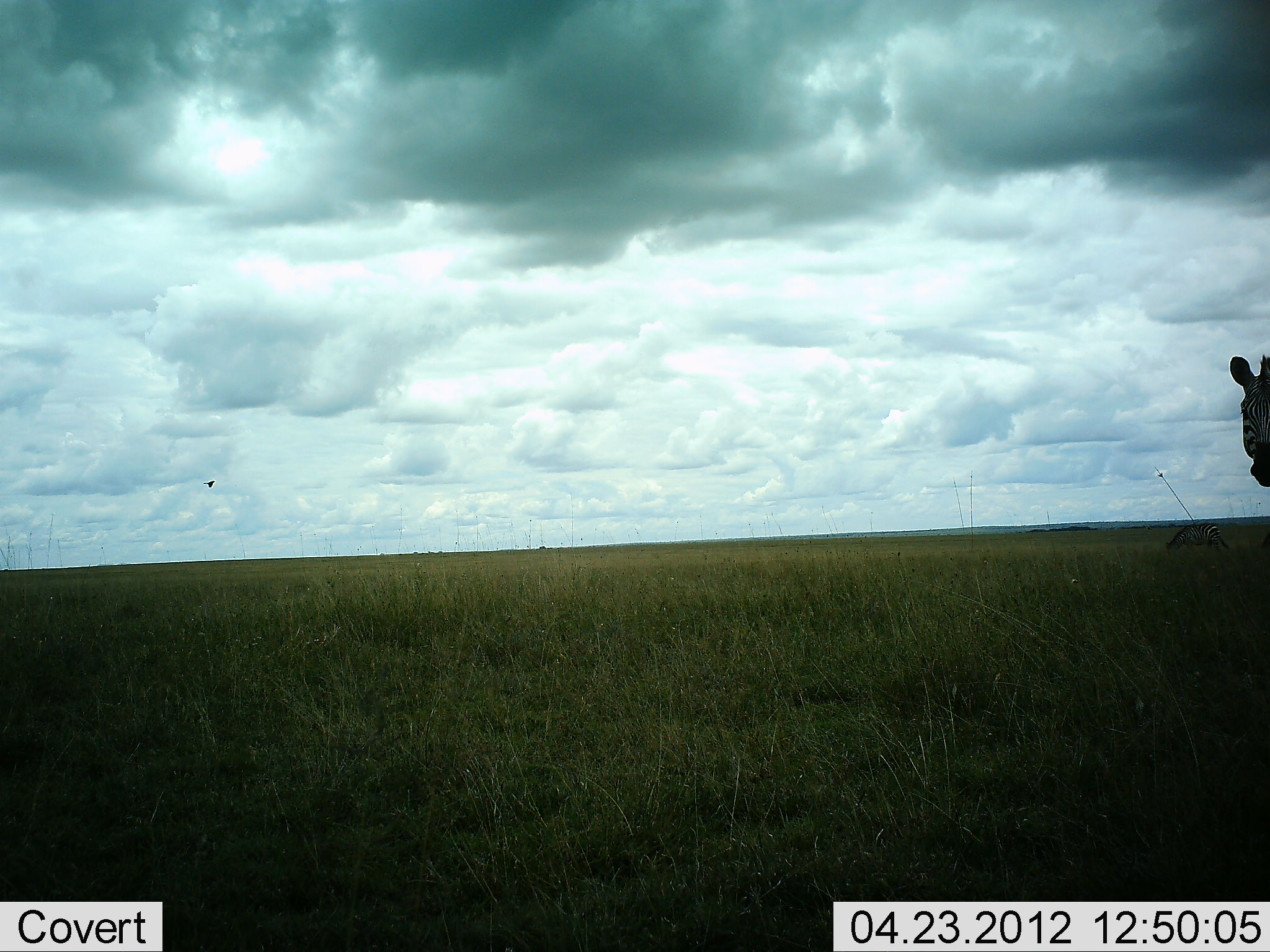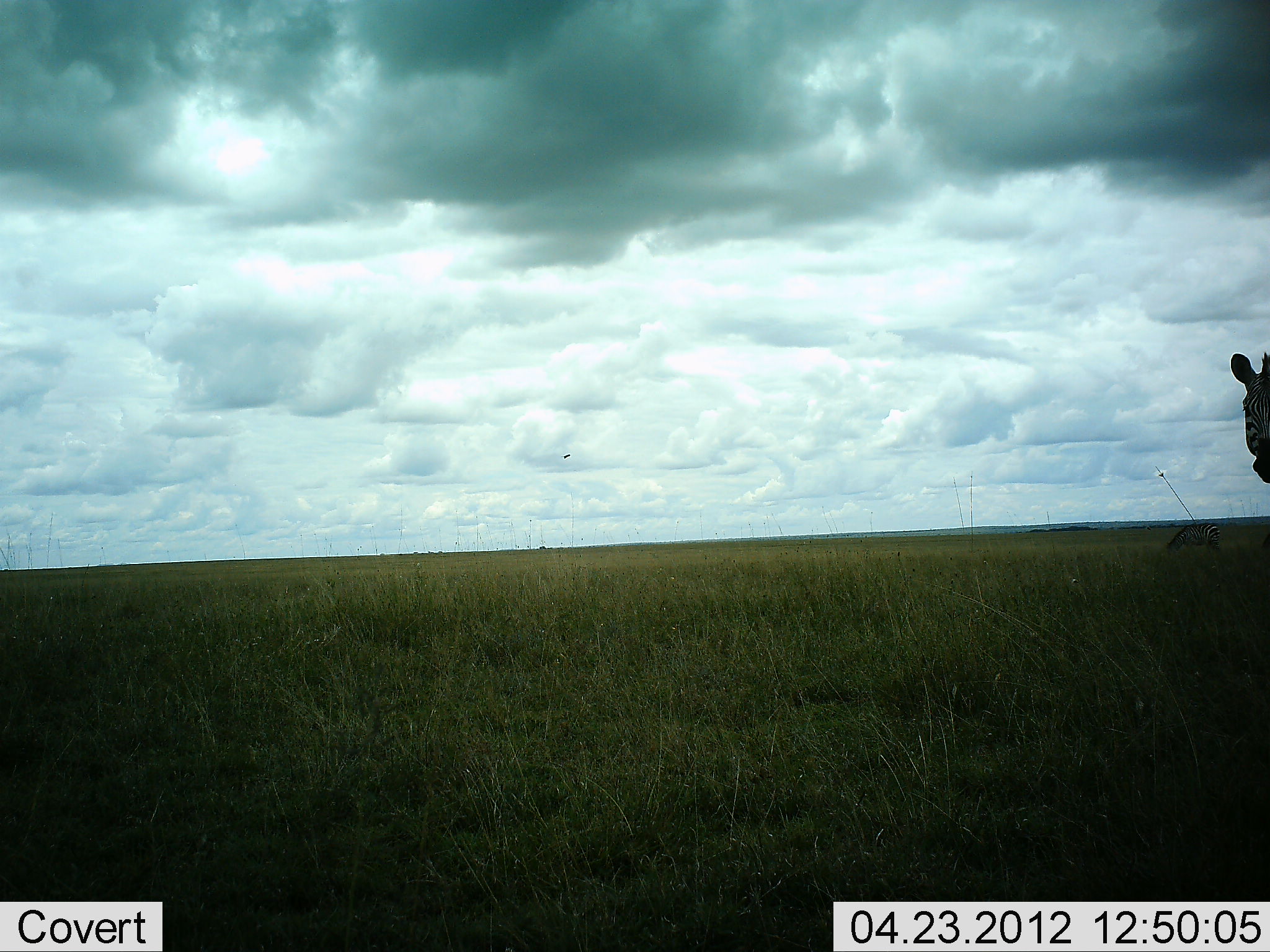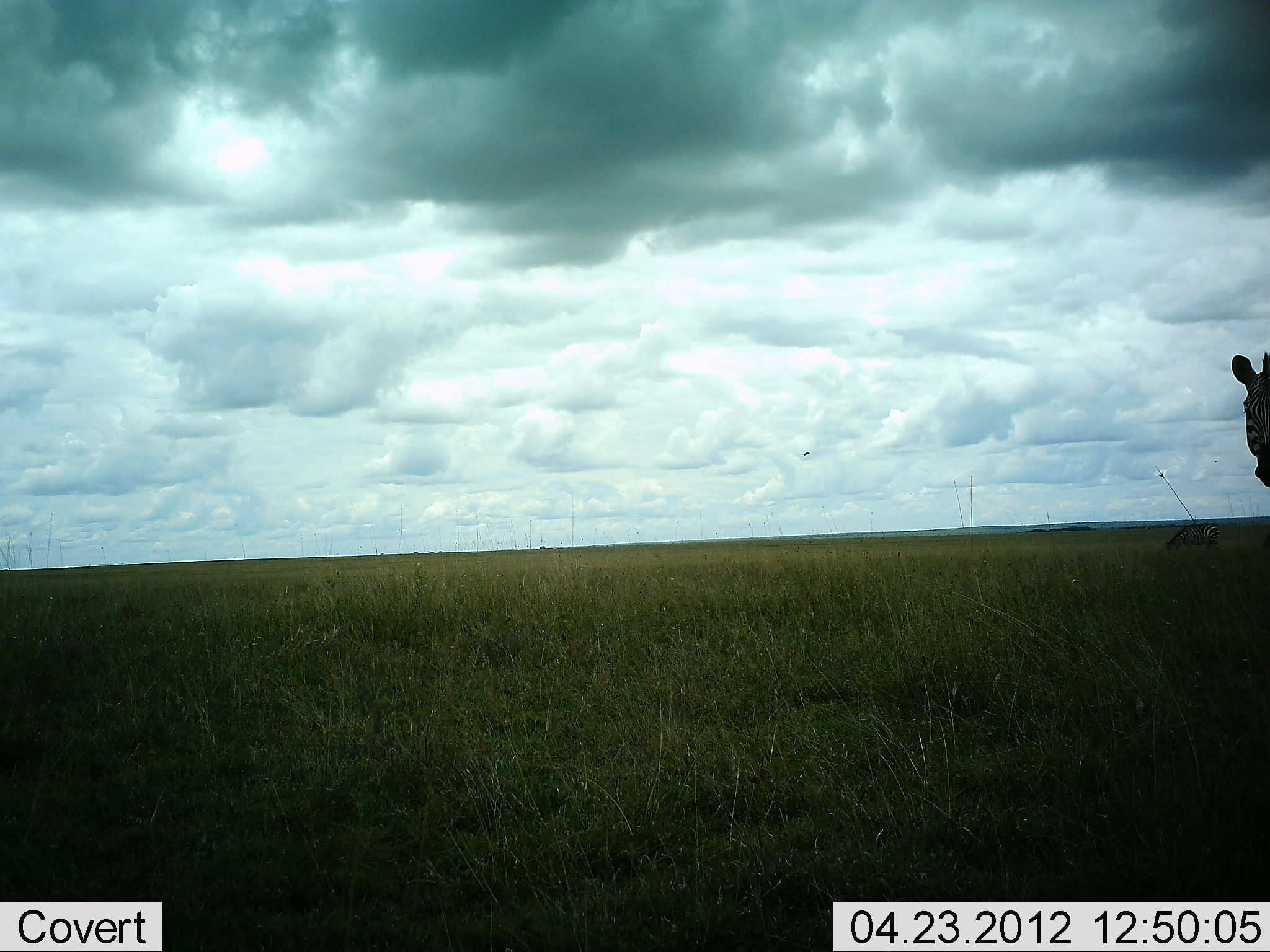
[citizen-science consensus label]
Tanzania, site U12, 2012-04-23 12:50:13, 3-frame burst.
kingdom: Animalia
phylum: Chordata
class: Mammalia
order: Perissodactyla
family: Equidae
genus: Equus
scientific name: Equus quagga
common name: plains zebra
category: zebra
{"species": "zebra (plains zebra) (Equus quagga)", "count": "1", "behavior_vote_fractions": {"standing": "100%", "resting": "0%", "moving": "0%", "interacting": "0%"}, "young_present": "0%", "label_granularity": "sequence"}